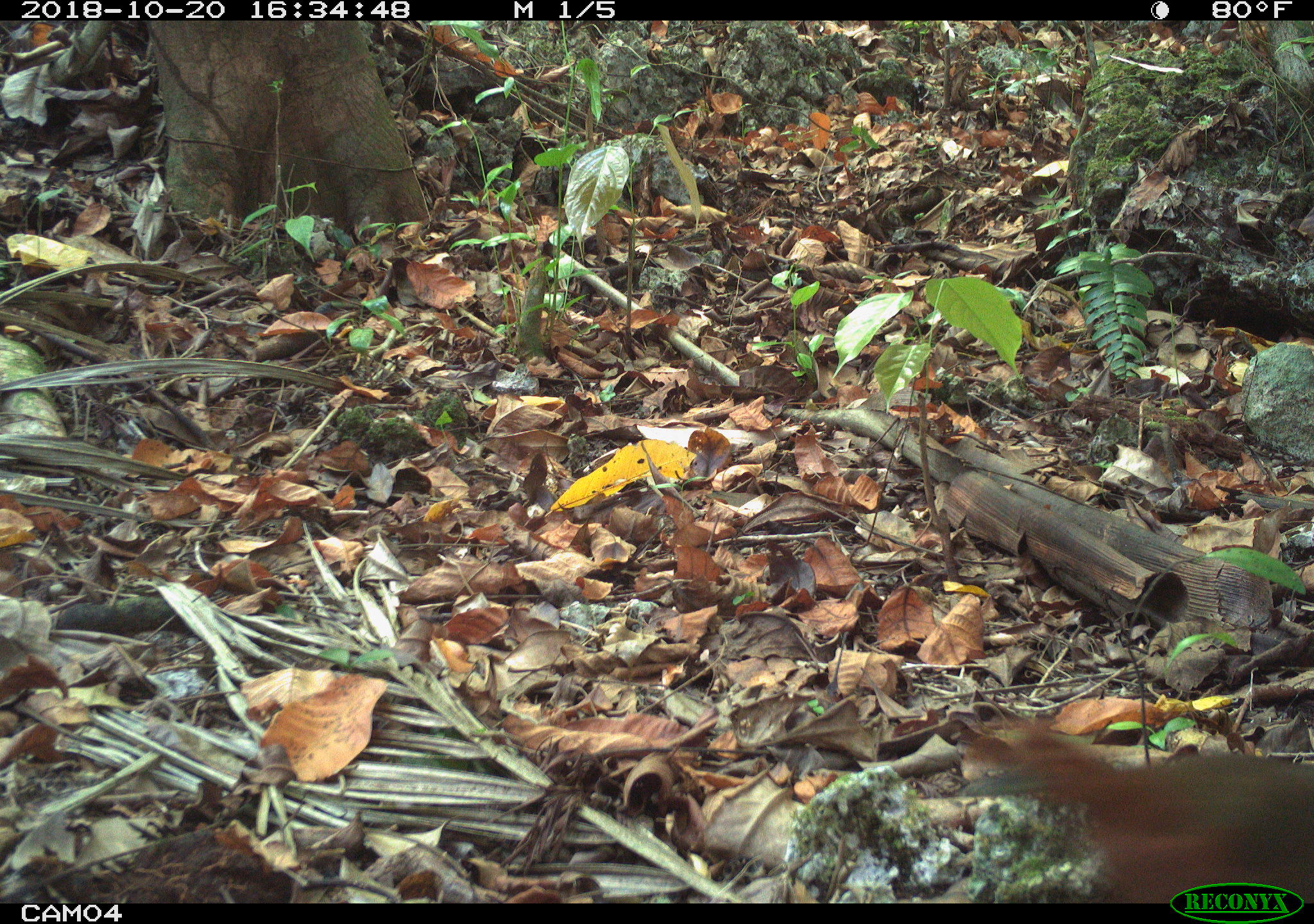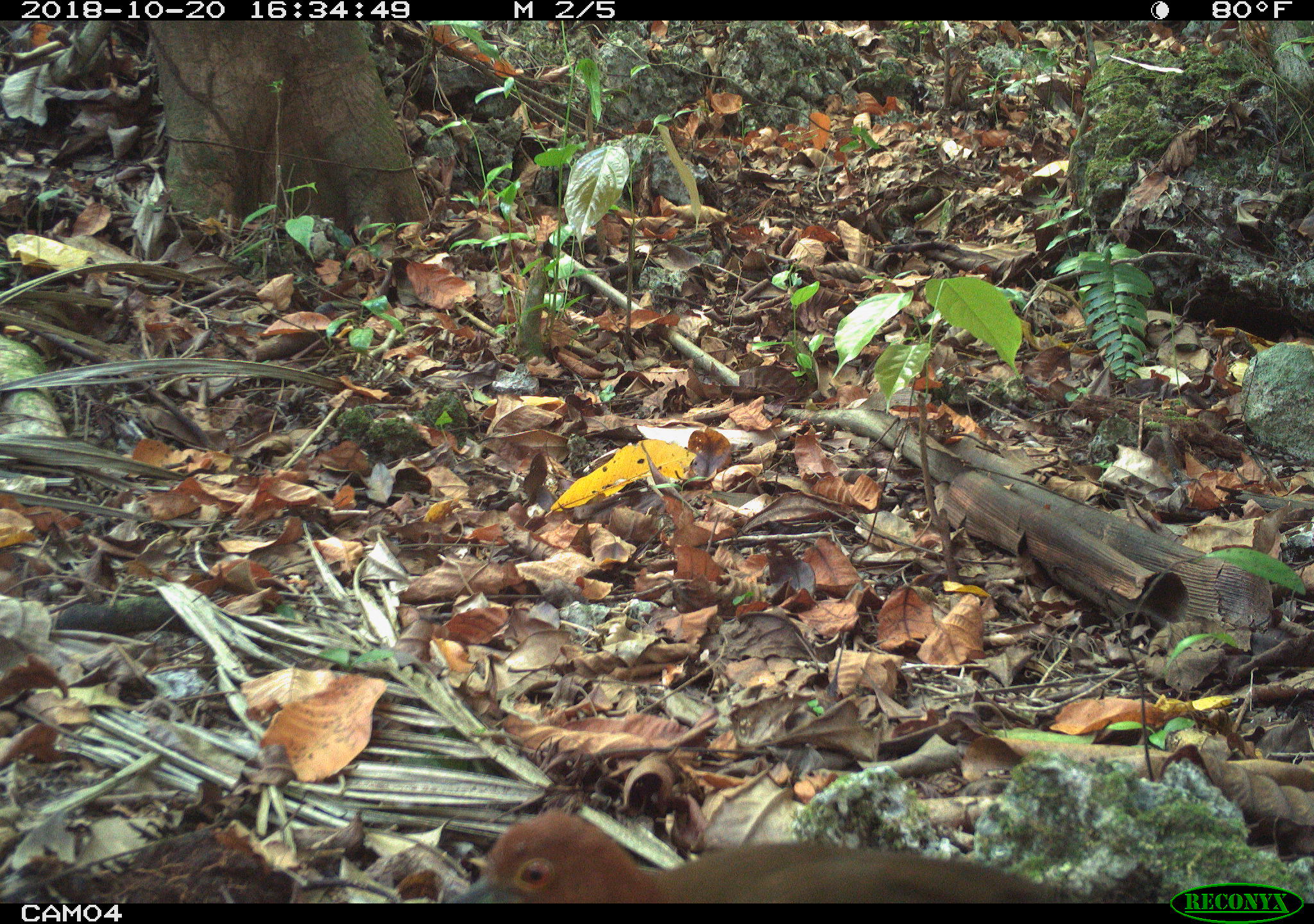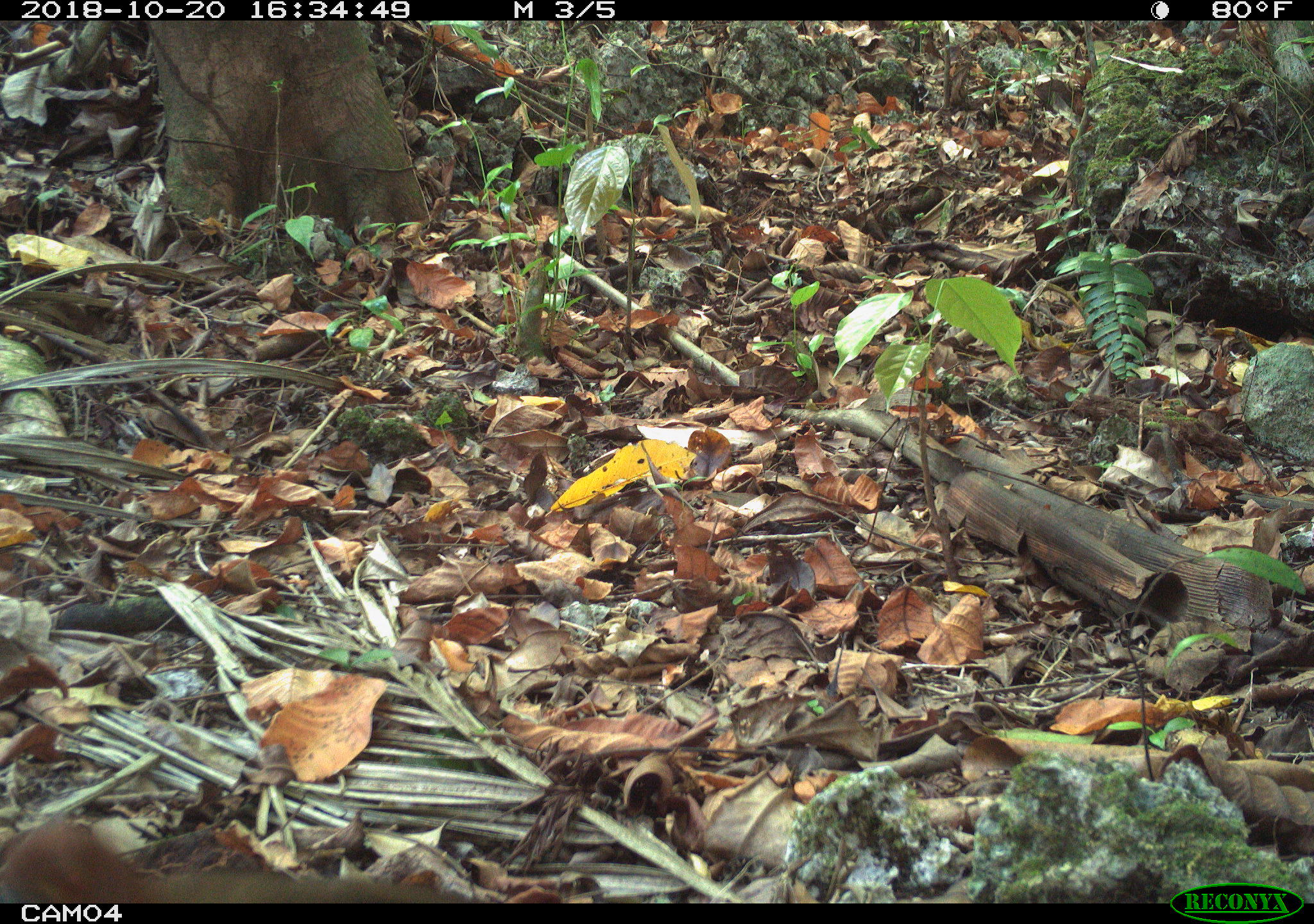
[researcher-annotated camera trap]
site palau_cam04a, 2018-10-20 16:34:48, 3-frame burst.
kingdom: Animalia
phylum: Chordata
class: Aves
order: Gruiformes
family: Rallidae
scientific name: Rallidae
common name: rail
Rail (Rallidae).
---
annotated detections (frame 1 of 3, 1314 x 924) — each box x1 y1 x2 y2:
rail: 957 720 1314 880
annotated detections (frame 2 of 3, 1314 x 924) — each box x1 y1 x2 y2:
rail: 435 804 1095 901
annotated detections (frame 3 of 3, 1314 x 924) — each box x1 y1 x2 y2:
rail: 0 820 470 904